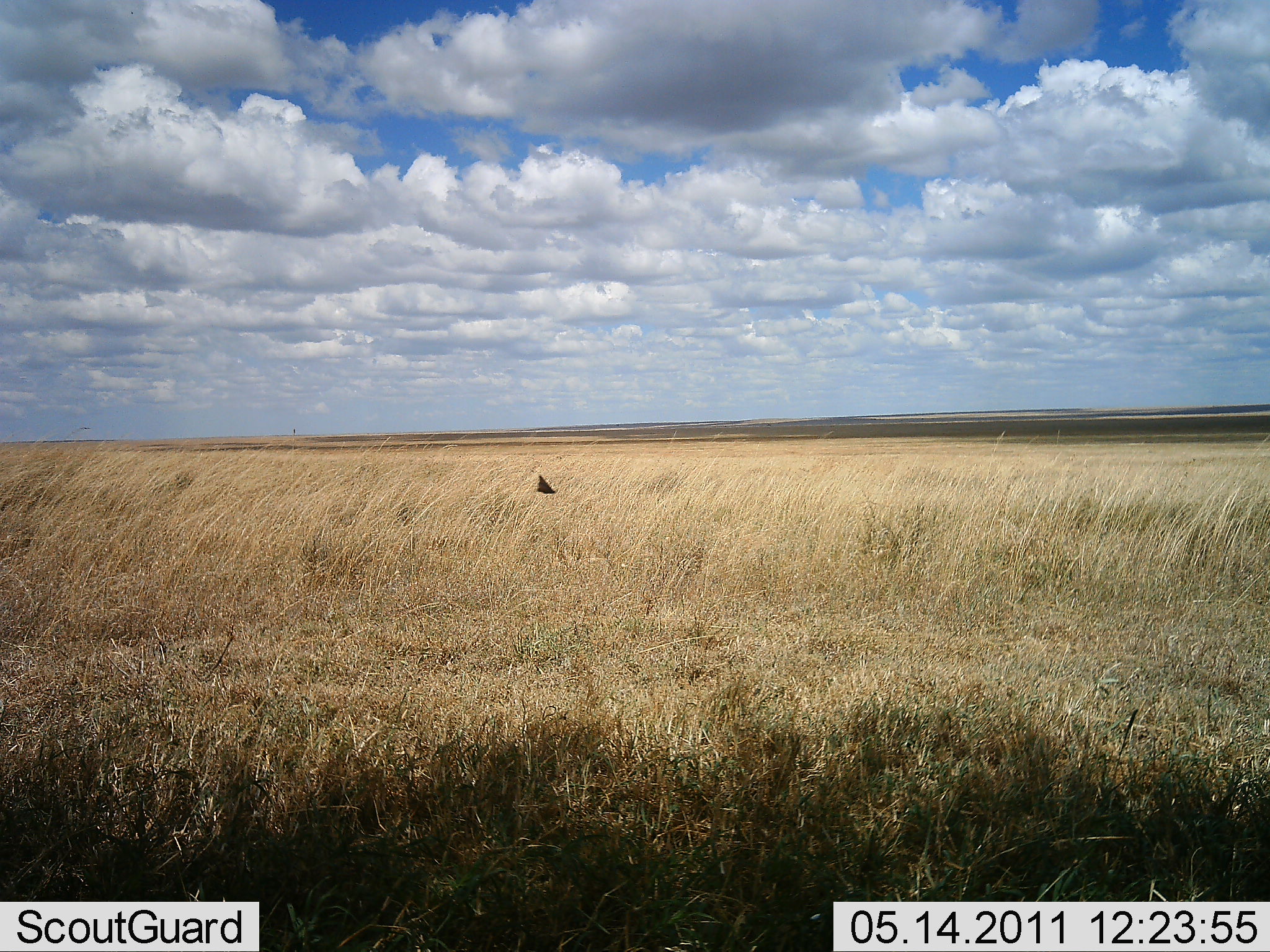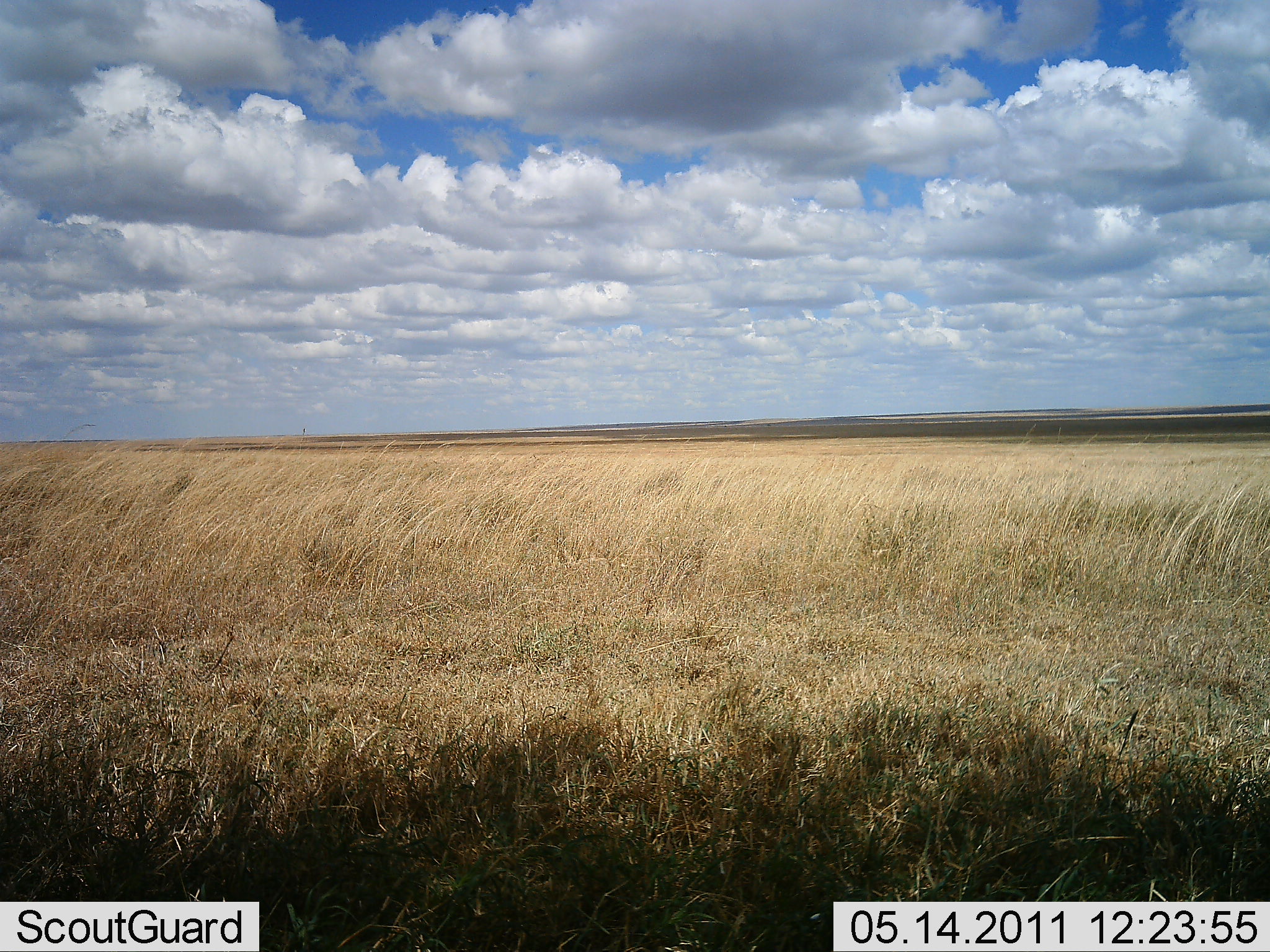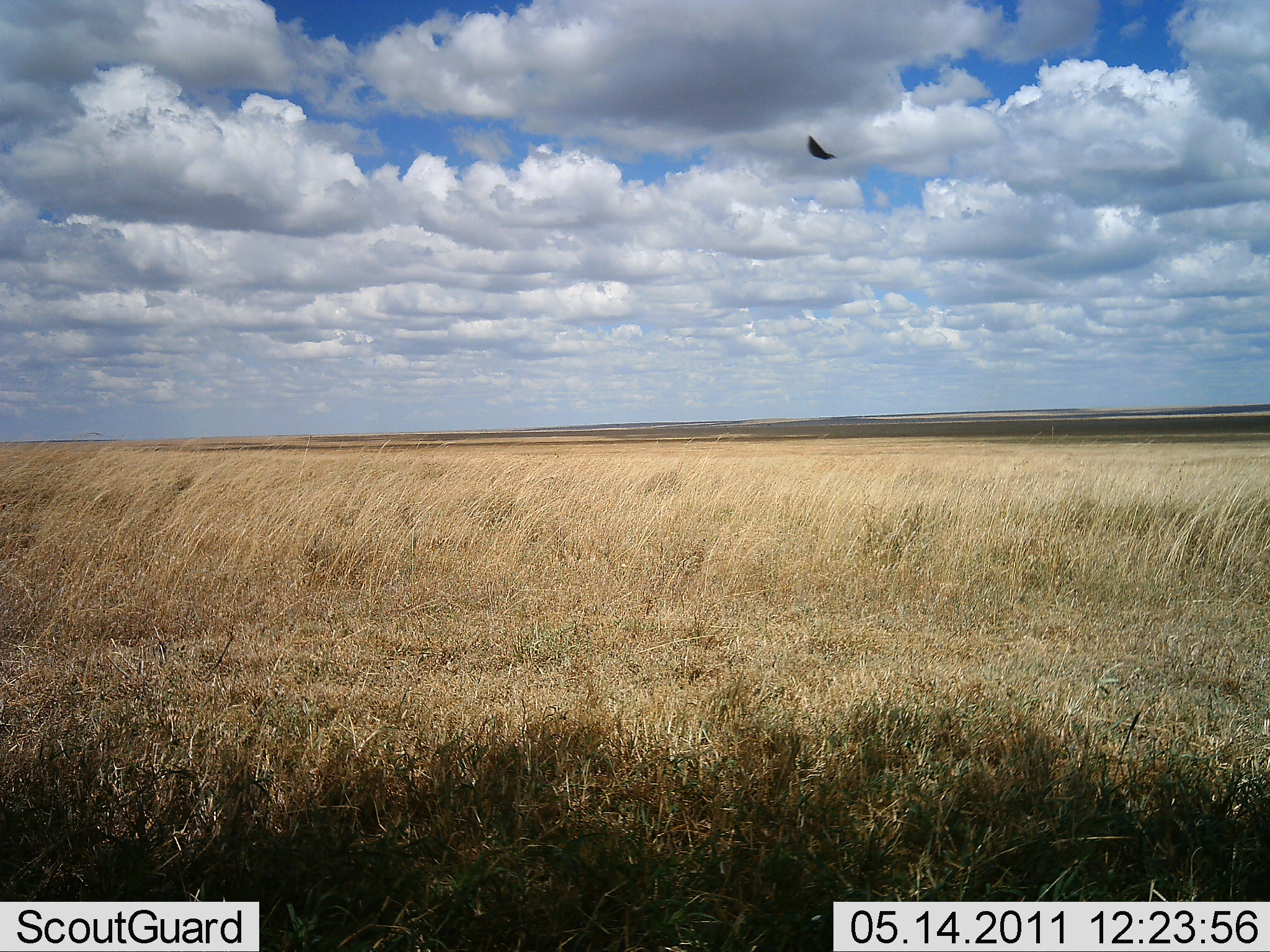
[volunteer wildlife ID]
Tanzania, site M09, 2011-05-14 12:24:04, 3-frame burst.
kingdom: Animalia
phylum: Chordata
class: Aves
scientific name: Aves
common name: bird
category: otherbird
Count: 1.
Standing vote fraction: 0%.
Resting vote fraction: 0%.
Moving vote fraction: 100%.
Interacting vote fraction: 0%.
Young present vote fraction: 0%.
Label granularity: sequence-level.